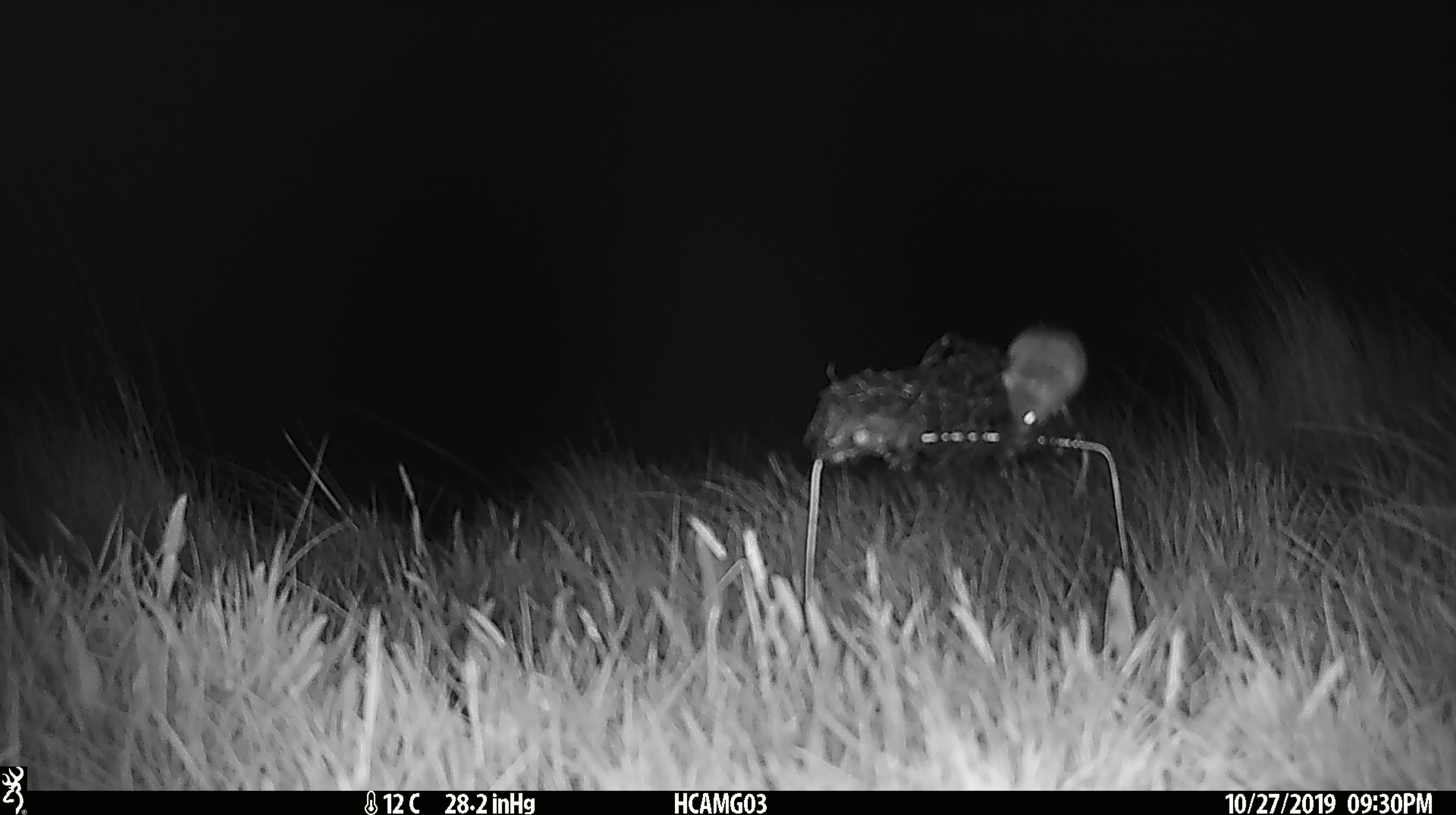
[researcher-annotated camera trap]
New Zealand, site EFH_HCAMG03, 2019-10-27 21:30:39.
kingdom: Animalia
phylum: Chordata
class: Mammalia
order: Rodentia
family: Muridae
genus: Mus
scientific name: Mus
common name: mouse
Mouse (Mus).